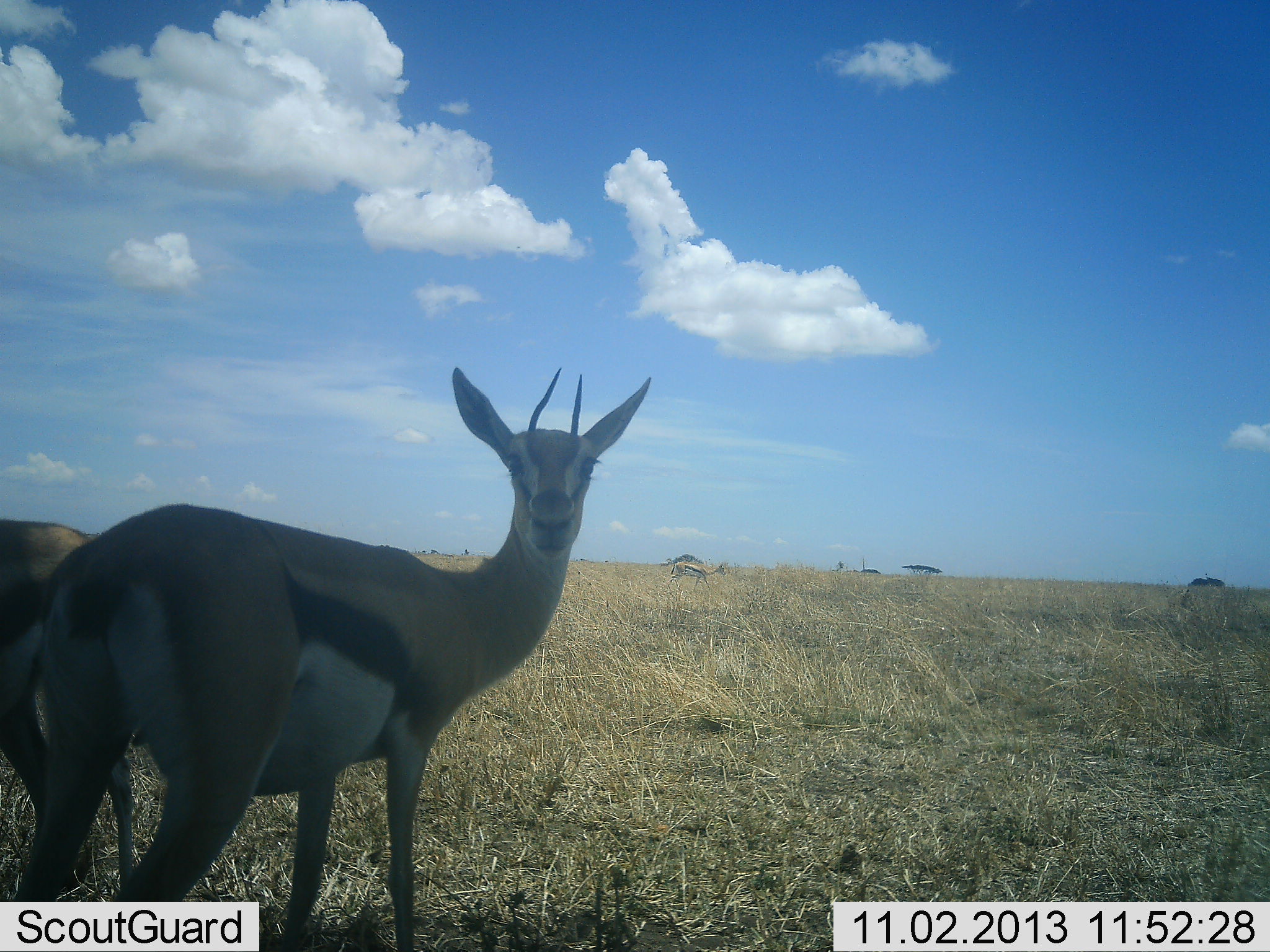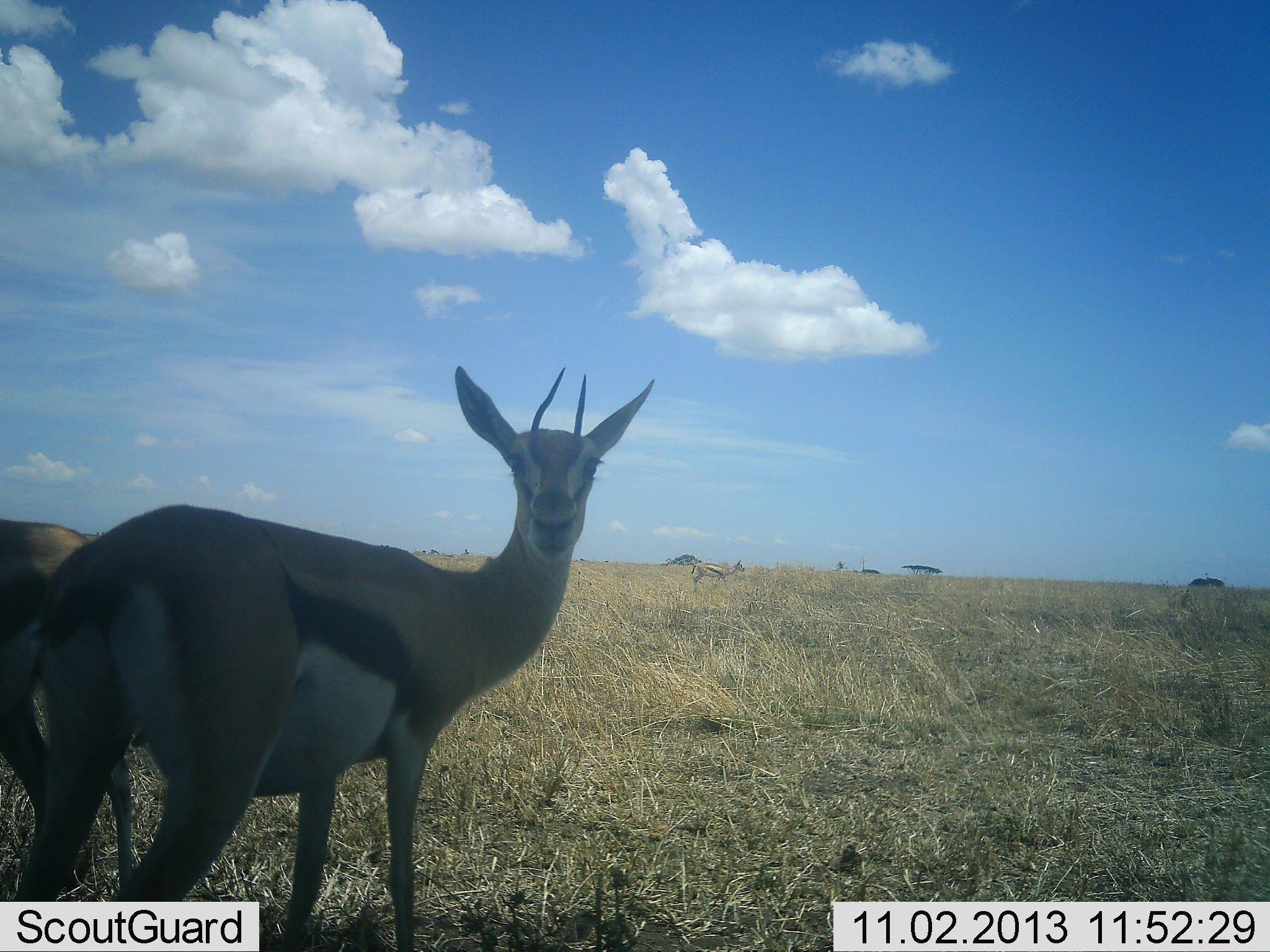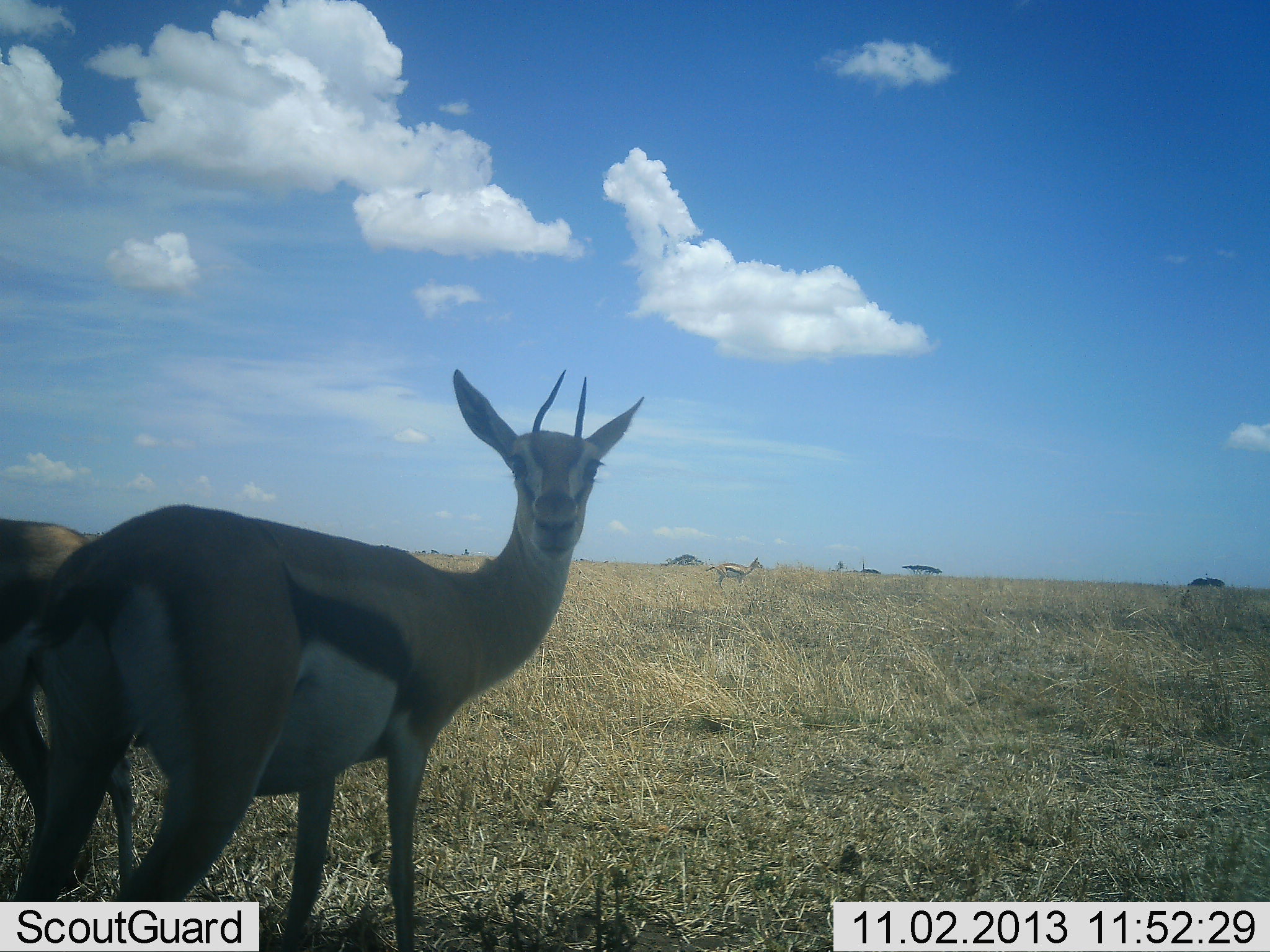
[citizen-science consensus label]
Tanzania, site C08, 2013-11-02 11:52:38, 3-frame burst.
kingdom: Animalia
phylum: Chordata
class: Mammalia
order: Artiodactyla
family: Bovidae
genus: Eudorcas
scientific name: Eudorcas thomsonii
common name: thomson's gazelle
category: gazellethomsons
Gazellethomsons (thomson's gazelle) (Eudorcas thomsonii), count 3. Behavior (volunteer vote fractions): standing 90%, resting 0%, moving 90%, interacting 0%. Young present (vote fraction): 0%. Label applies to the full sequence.